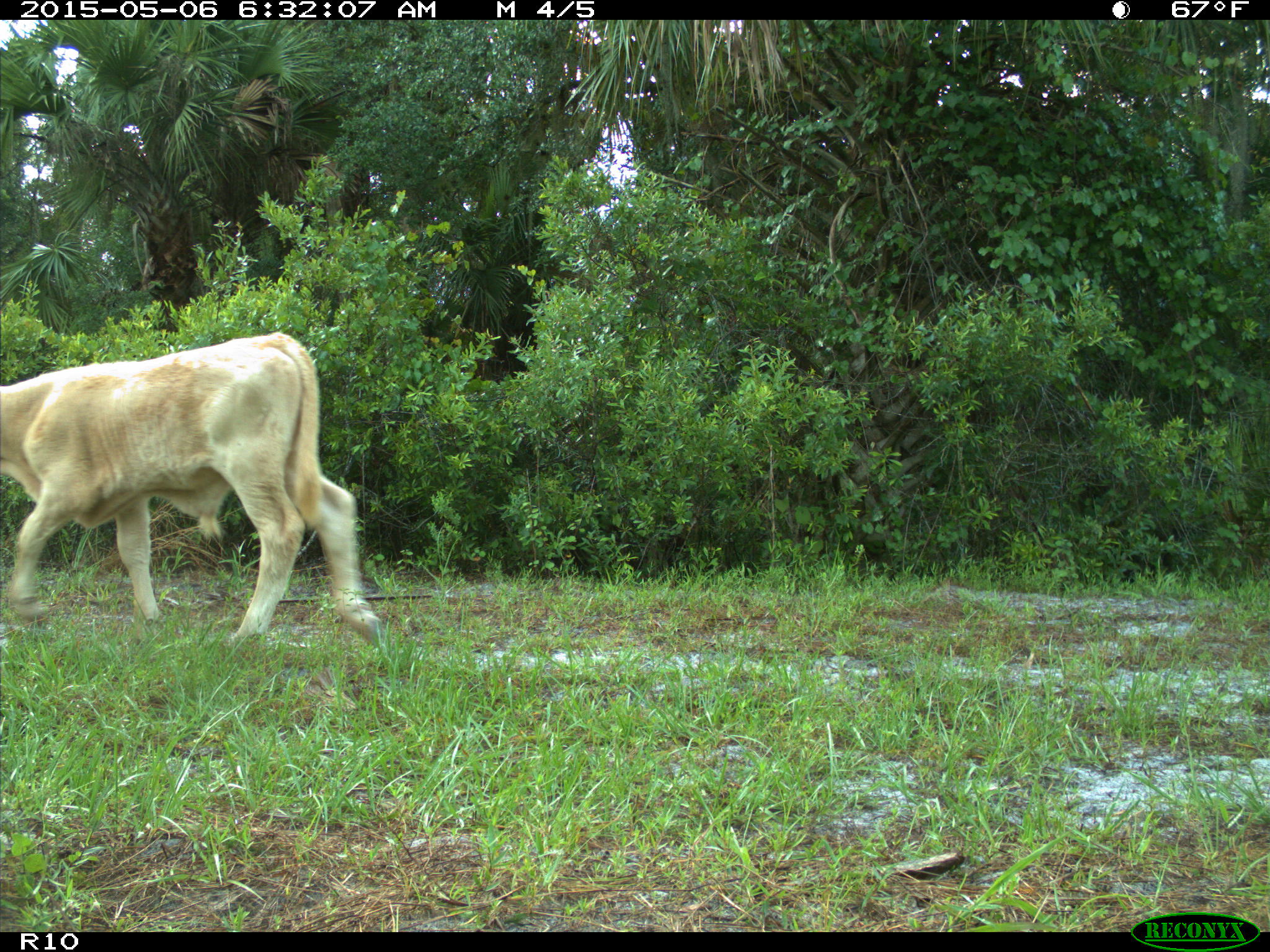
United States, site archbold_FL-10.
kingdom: Animalia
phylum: Chordata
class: Mammalia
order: Artiodactyla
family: Bovidae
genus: Bos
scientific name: Bos taurus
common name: domestic cow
Bos taurus (domestic cow).